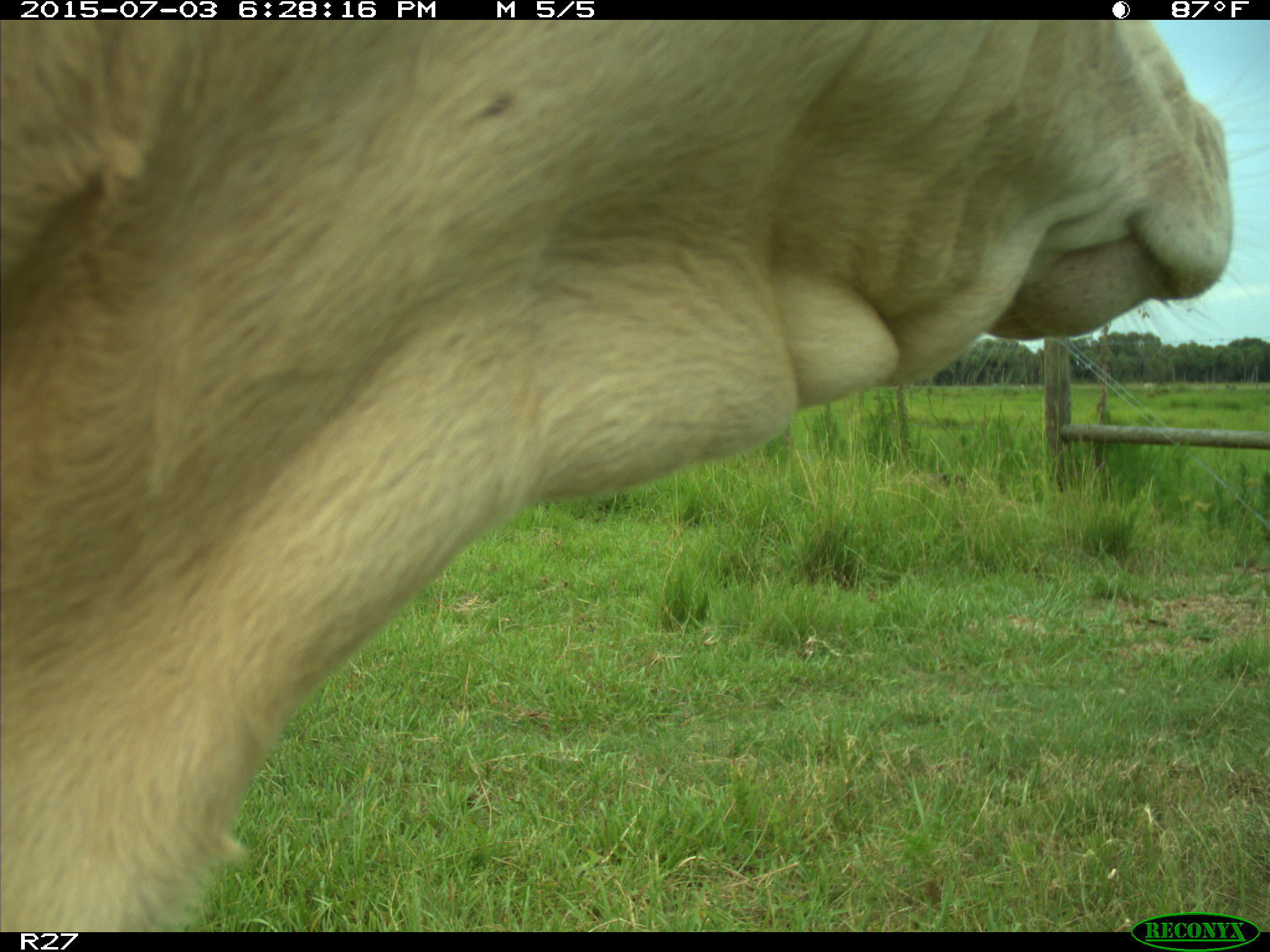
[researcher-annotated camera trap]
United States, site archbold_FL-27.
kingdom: Animalia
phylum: Chordata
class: Mammalia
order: Artiodactyla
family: Bovidae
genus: Bos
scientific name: Bos taurus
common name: domestic cow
Bos taurus (domestic cow).